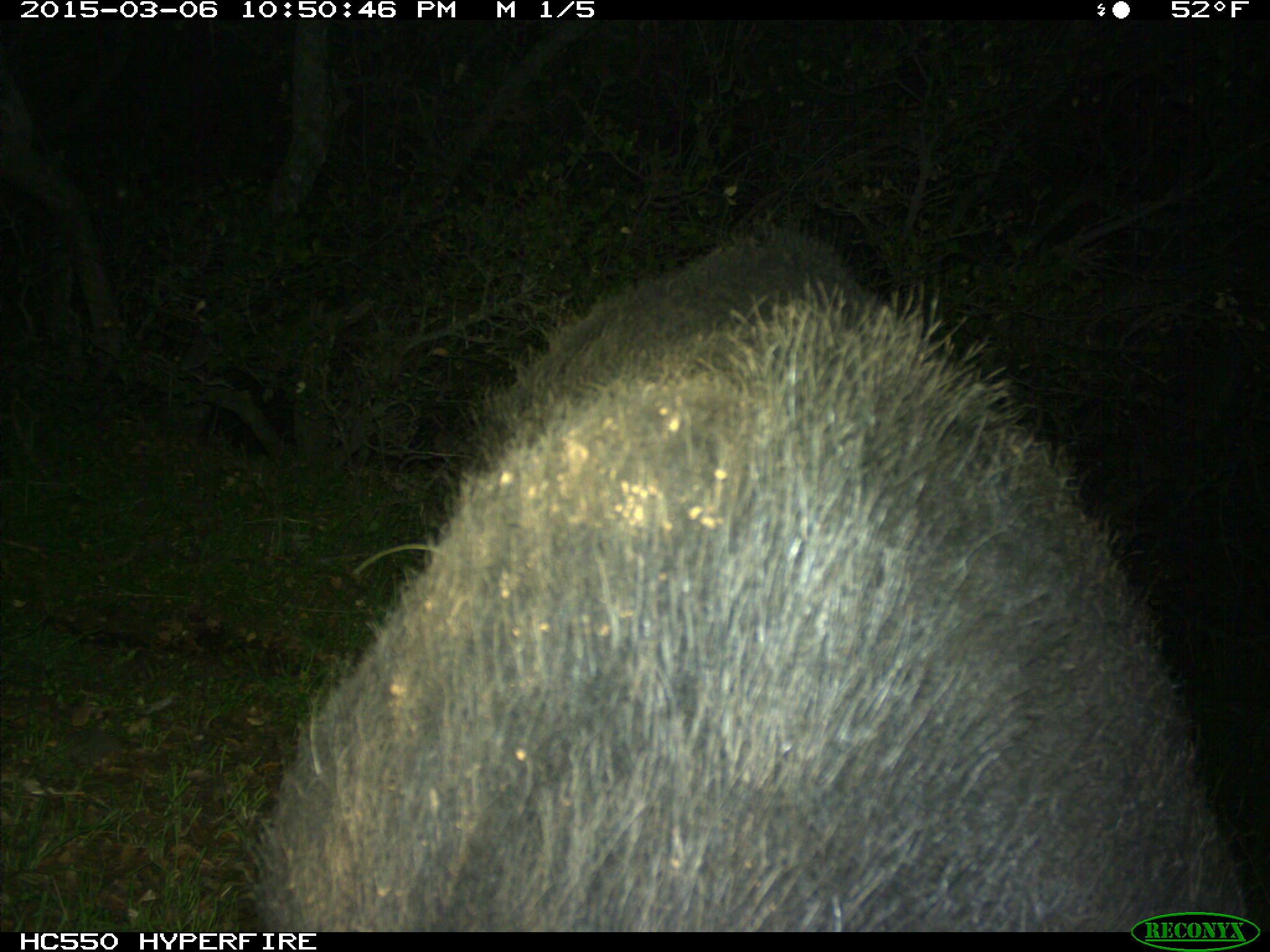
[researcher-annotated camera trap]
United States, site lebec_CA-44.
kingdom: Animalia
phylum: Chordata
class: Mammalia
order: Artiodactyla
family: Suidae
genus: Sus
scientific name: Sus scrofa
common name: wild boar